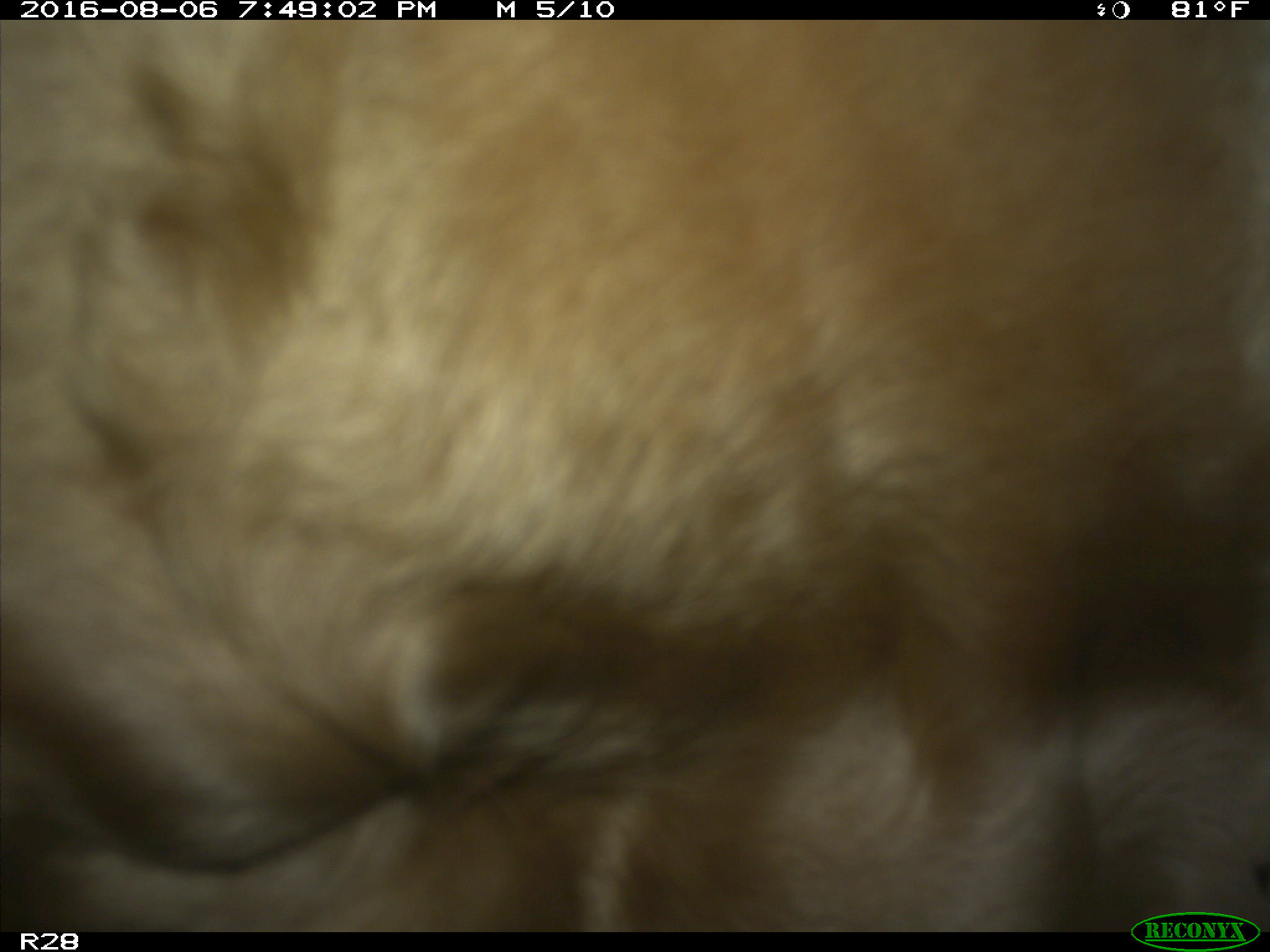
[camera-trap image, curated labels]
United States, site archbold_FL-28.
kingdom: Animalia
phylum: Chordata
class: Mammalia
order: Artiodactyla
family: Bovidae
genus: Bos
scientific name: Bos taurus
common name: domestic cow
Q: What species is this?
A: Bos taurus (domestic cow).